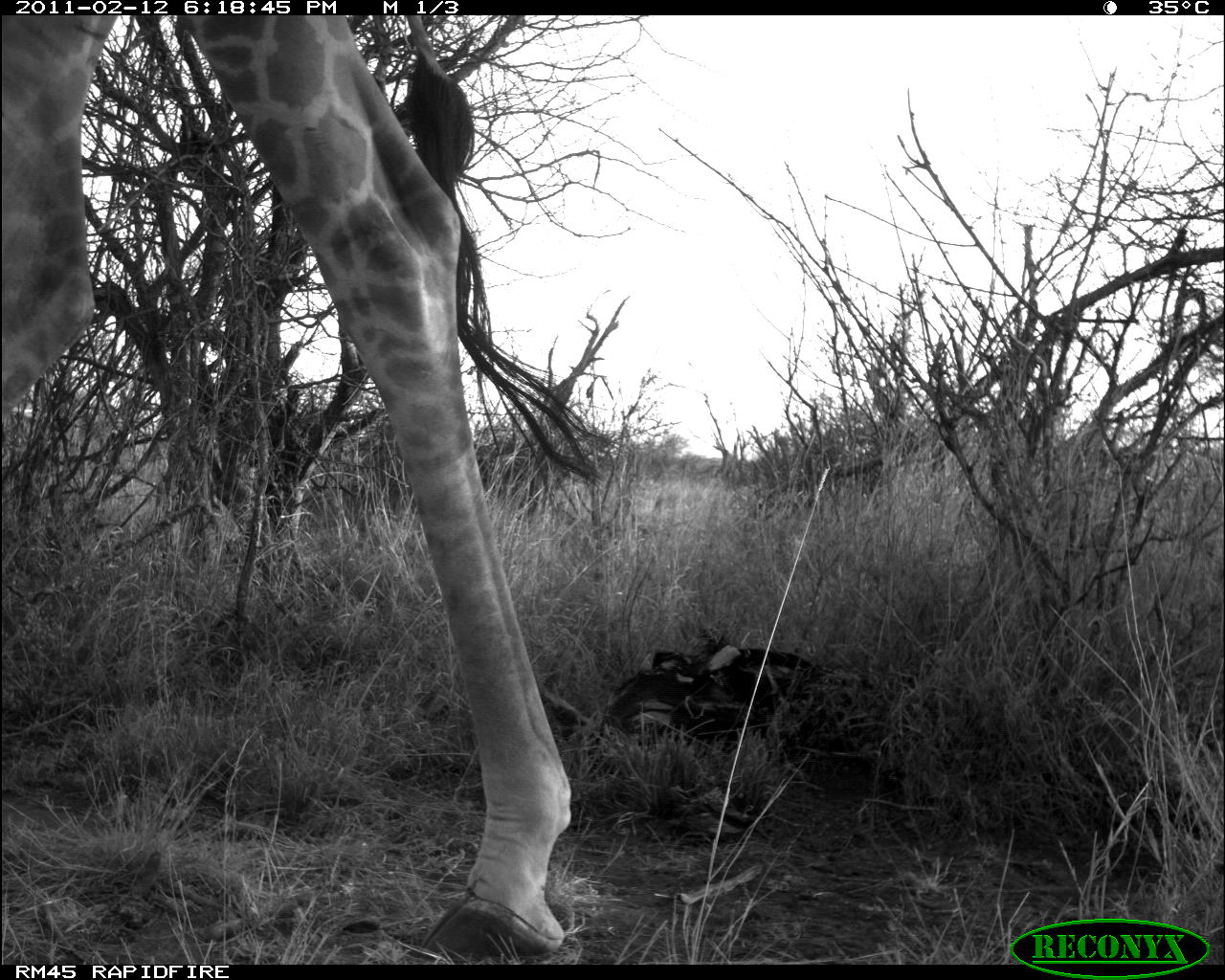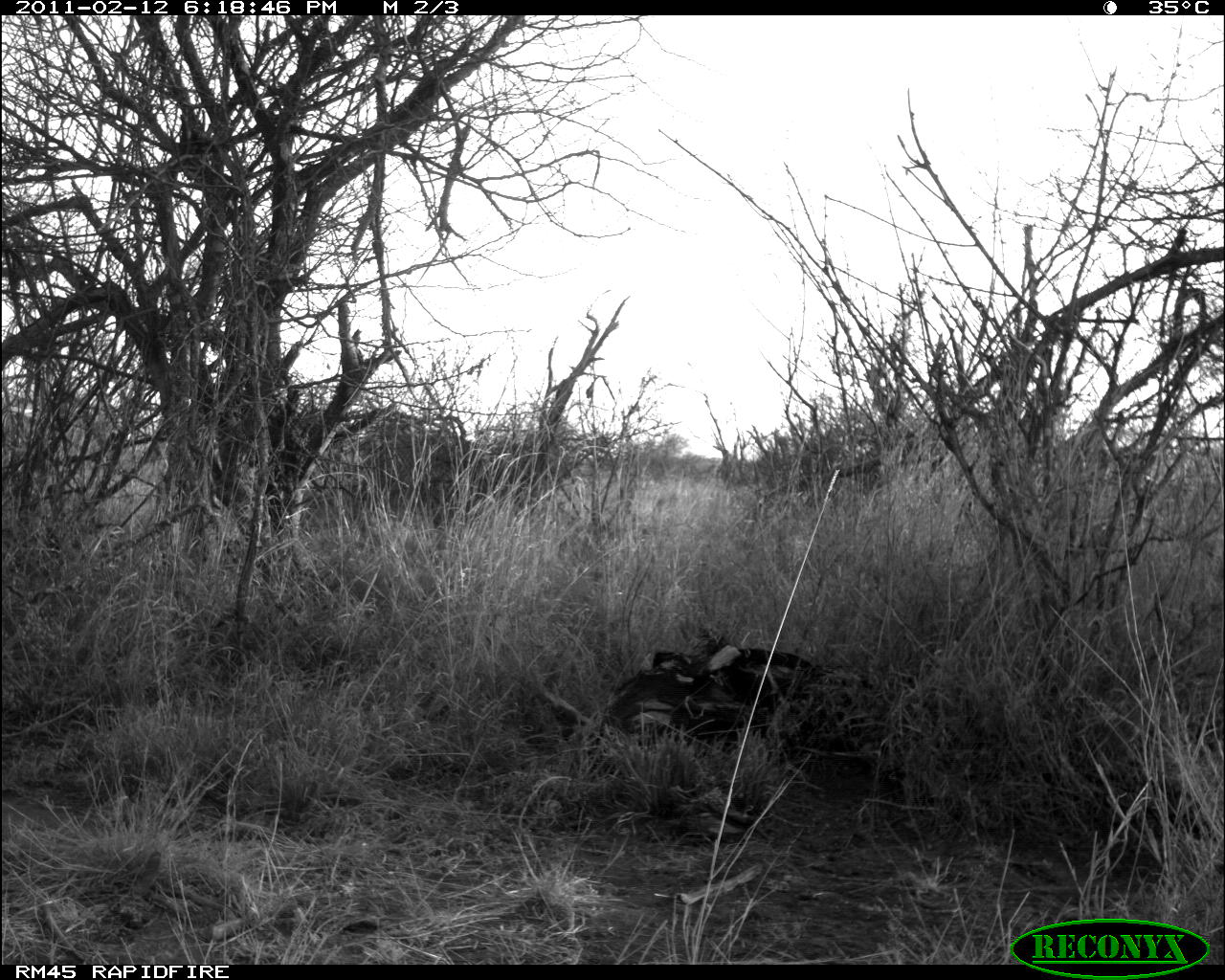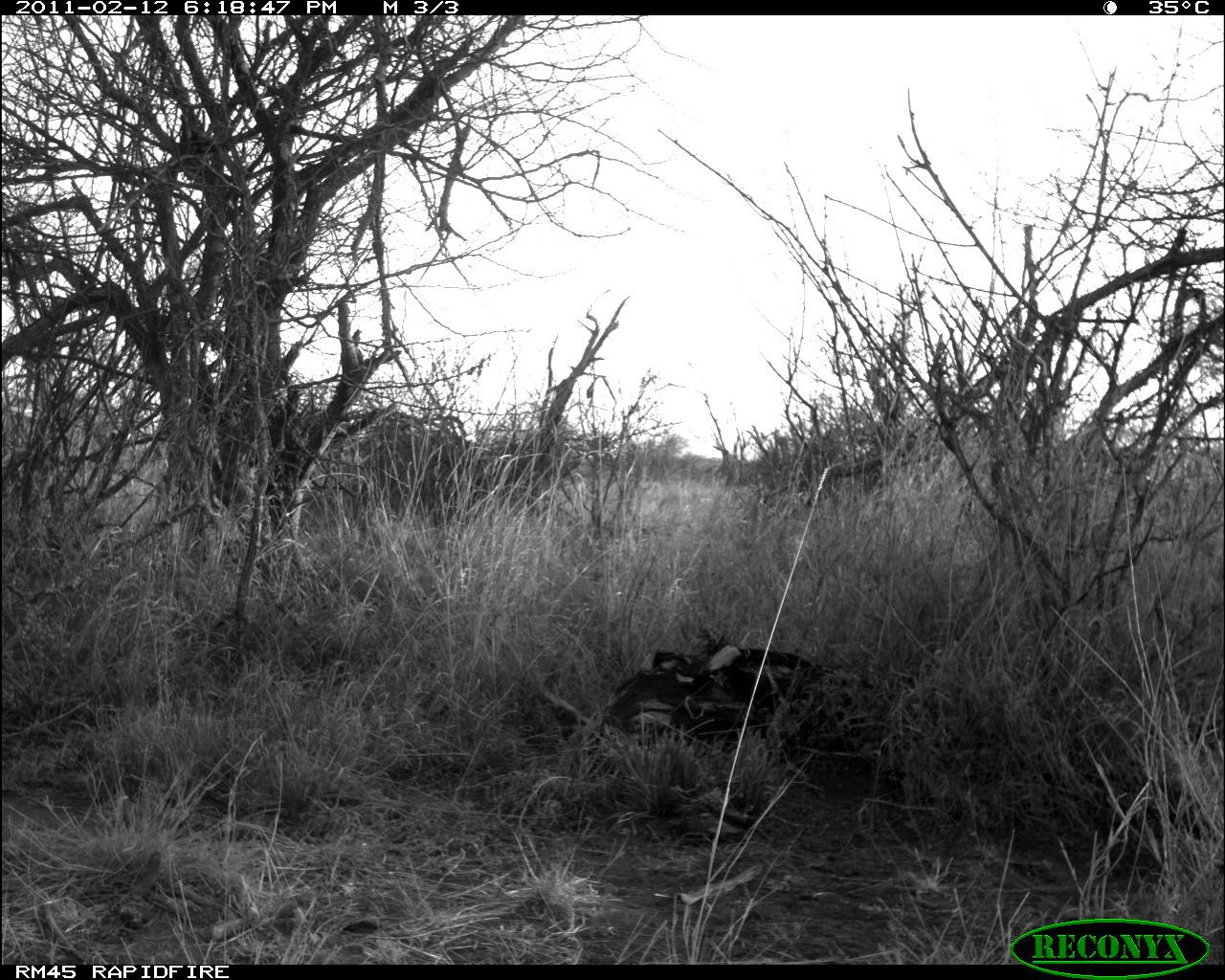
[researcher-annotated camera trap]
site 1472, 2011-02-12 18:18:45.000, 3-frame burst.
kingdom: Animalia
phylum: Chordata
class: Mammalia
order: Artiodactyla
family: Bovidae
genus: Madoqua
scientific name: Madoqua guentheri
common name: günther's dik-dik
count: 1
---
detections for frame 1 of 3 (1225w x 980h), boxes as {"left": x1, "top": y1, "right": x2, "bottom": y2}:
madoqua guentheri: {"left": 0, "top": 16, "right": 614, "bottom": 964}